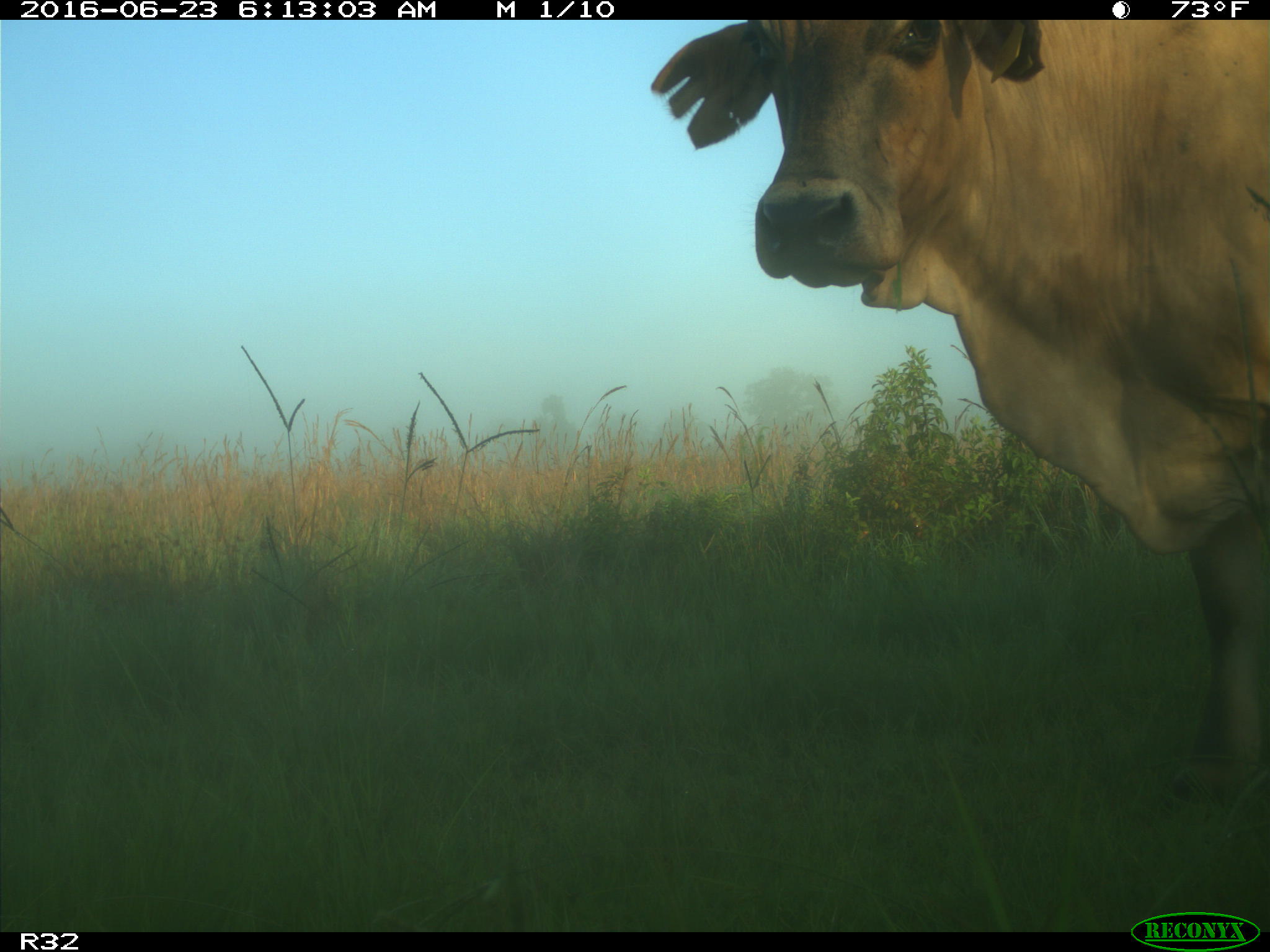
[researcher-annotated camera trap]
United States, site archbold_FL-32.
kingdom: Animalia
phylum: Chordata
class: Mammalia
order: Artiodactyla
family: Bovidae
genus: Bos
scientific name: Bos taurus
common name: domestic cow